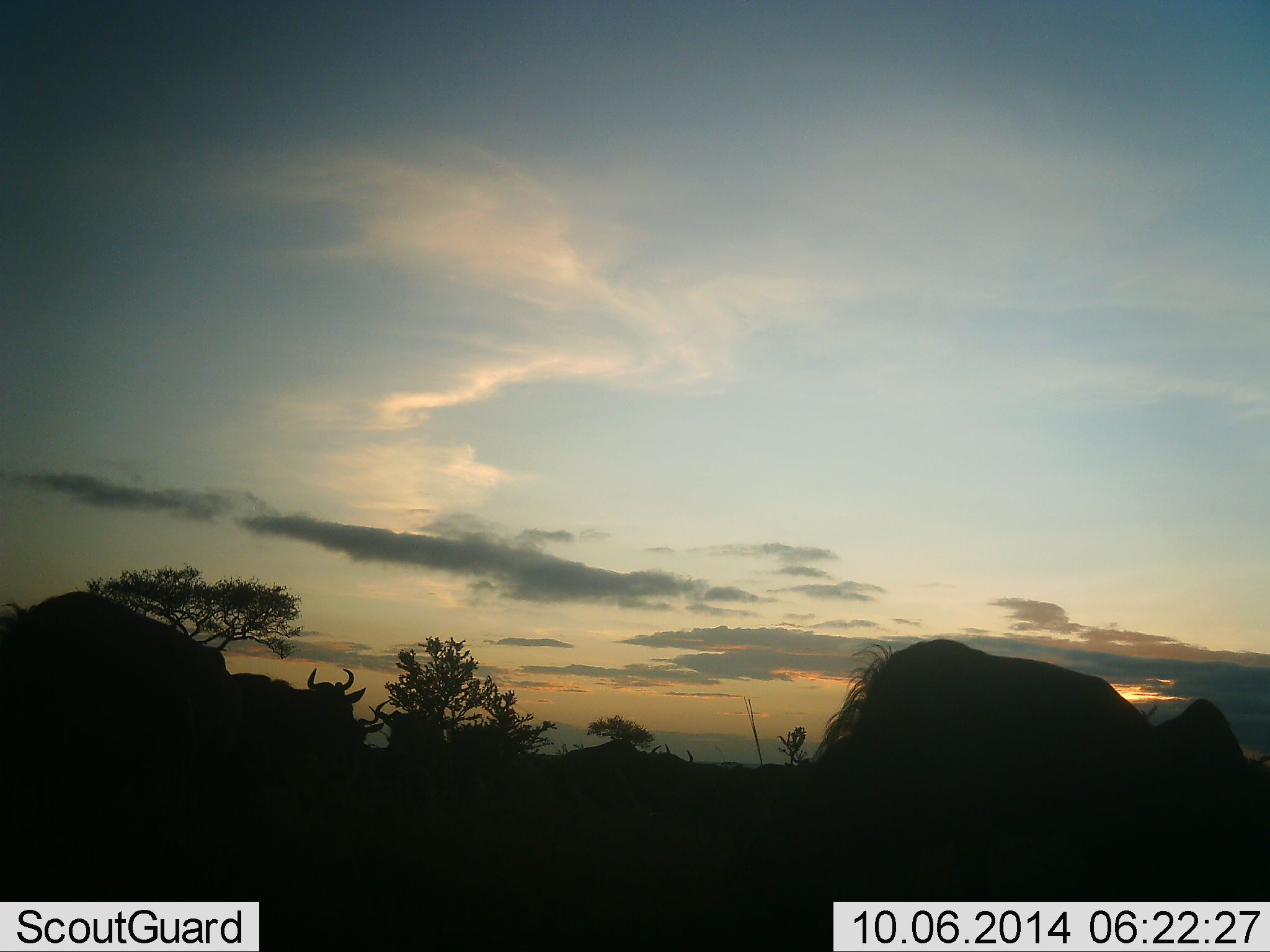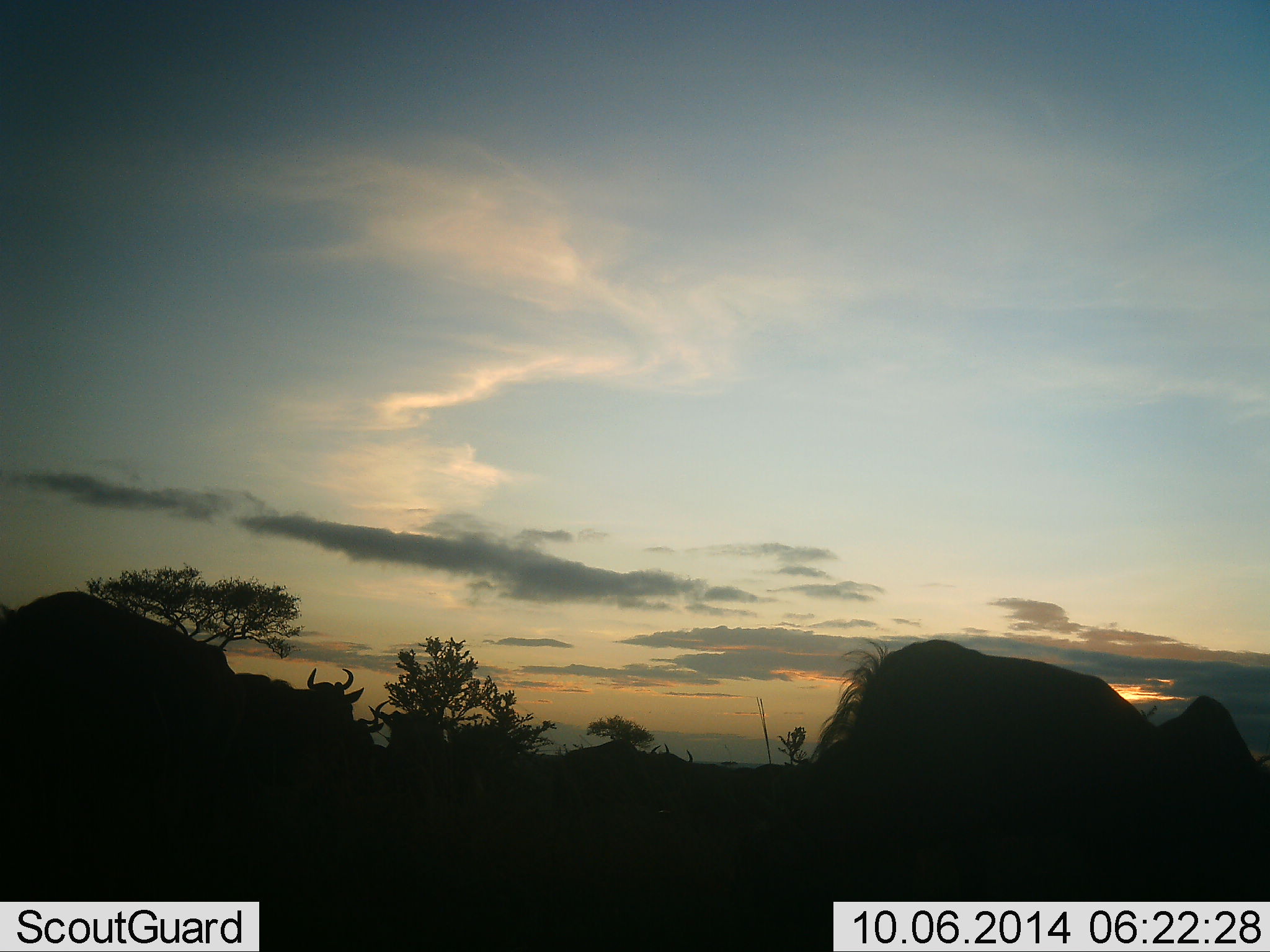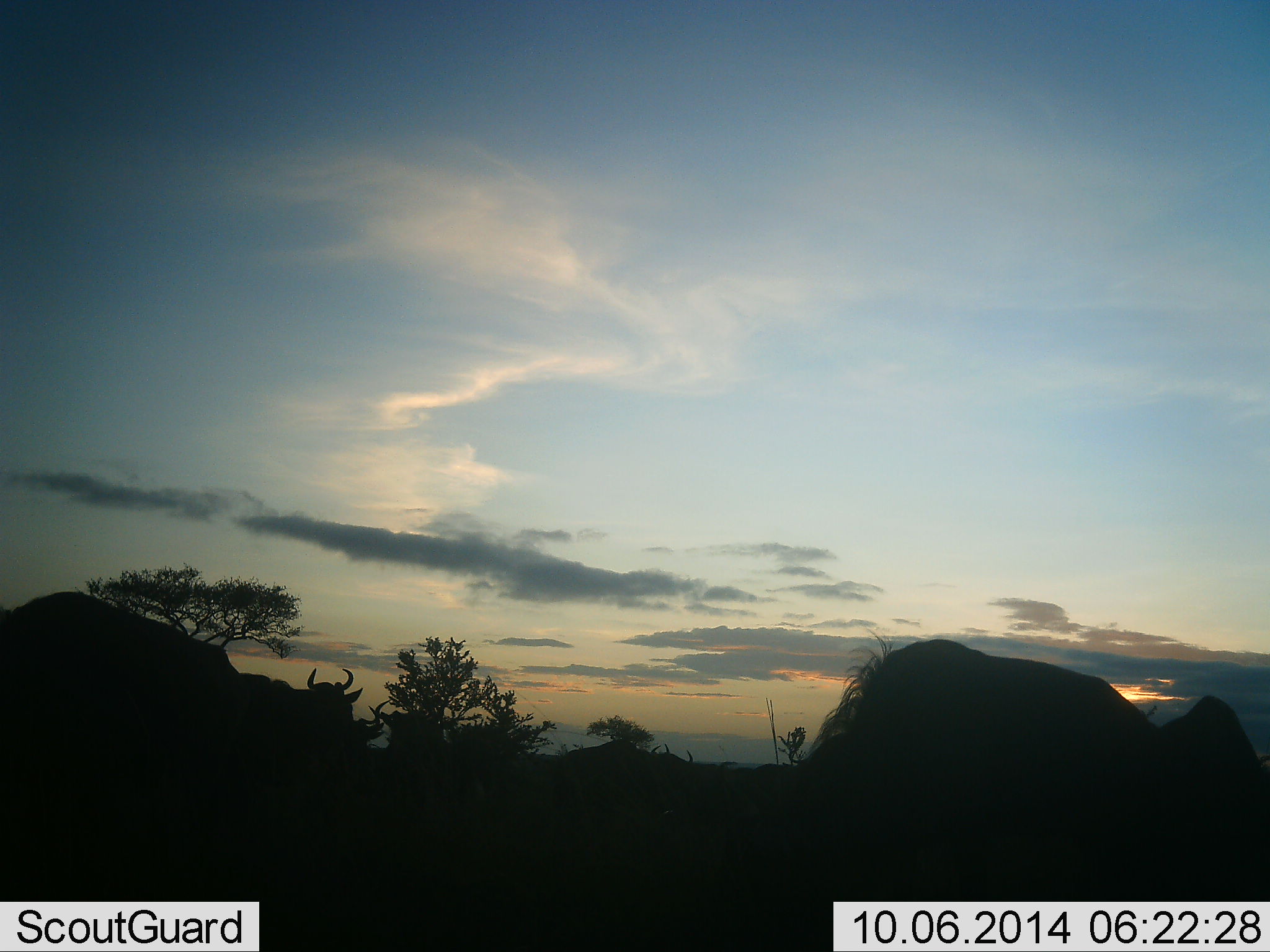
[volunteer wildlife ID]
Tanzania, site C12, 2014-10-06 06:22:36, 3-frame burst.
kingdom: Animalia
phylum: Chordata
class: Mammalia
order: Artiodactyla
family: Bovidae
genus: Connochaetes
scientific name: Connochaetes taurinus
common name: blue wildebeest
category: wildebeest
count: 4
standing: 40%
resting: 30%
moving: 10%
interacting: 0%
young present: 0%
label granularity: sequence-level